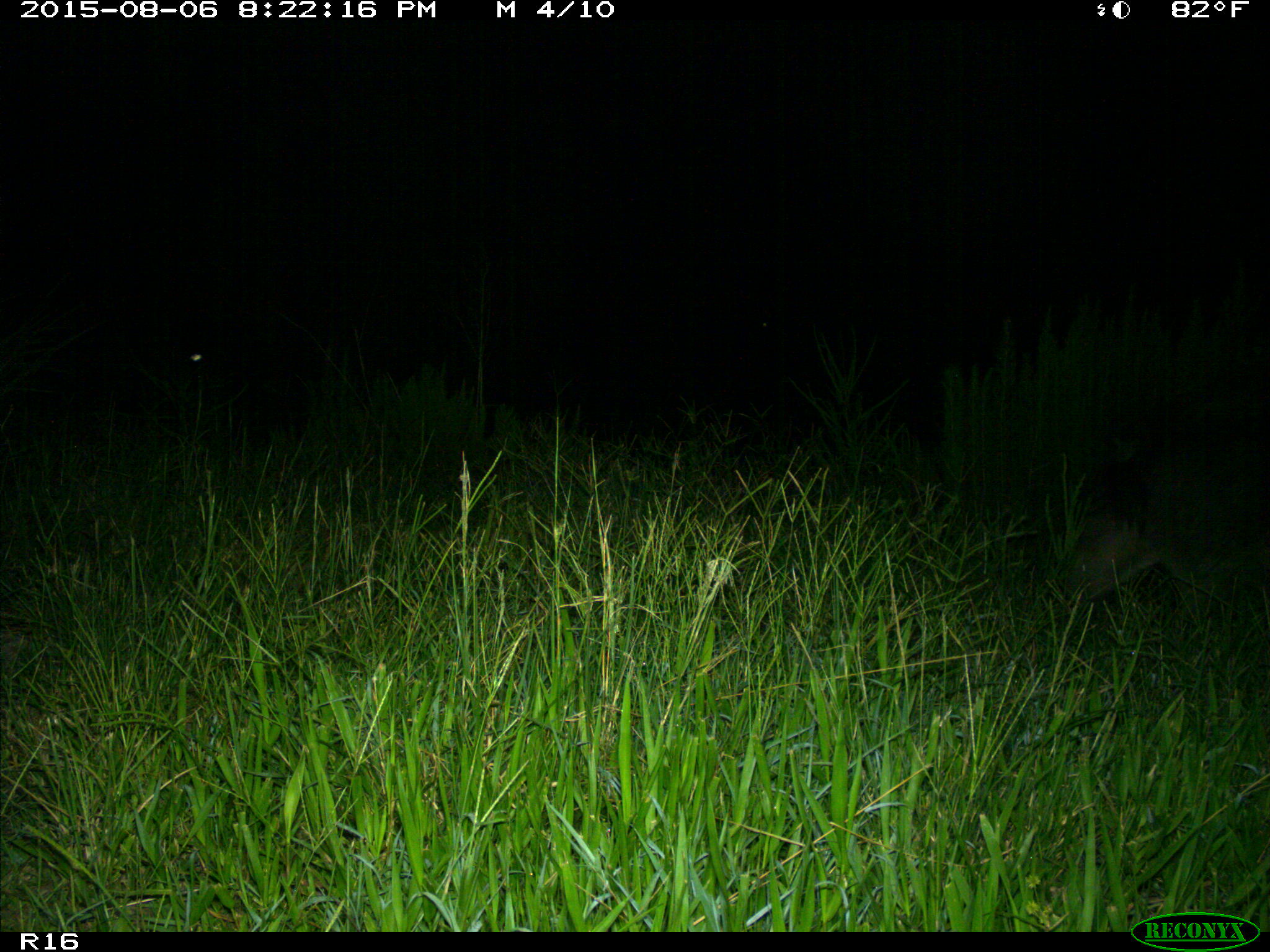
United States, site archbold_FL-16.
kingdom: Animalia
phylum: Chordata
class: Mammalia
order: Artiodactyla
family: Suidae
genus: Sus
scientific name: Sus scrofa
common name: wild boar